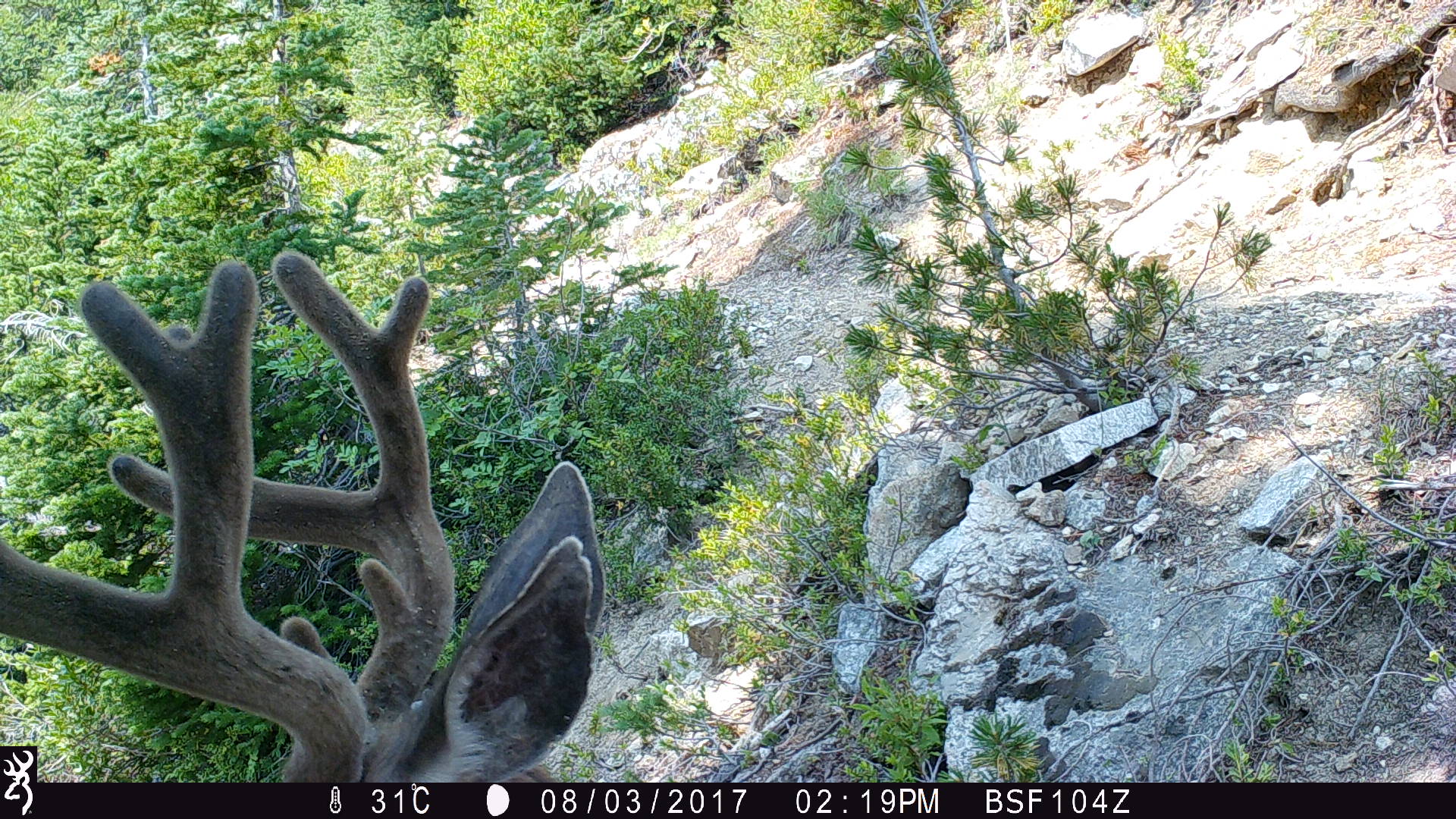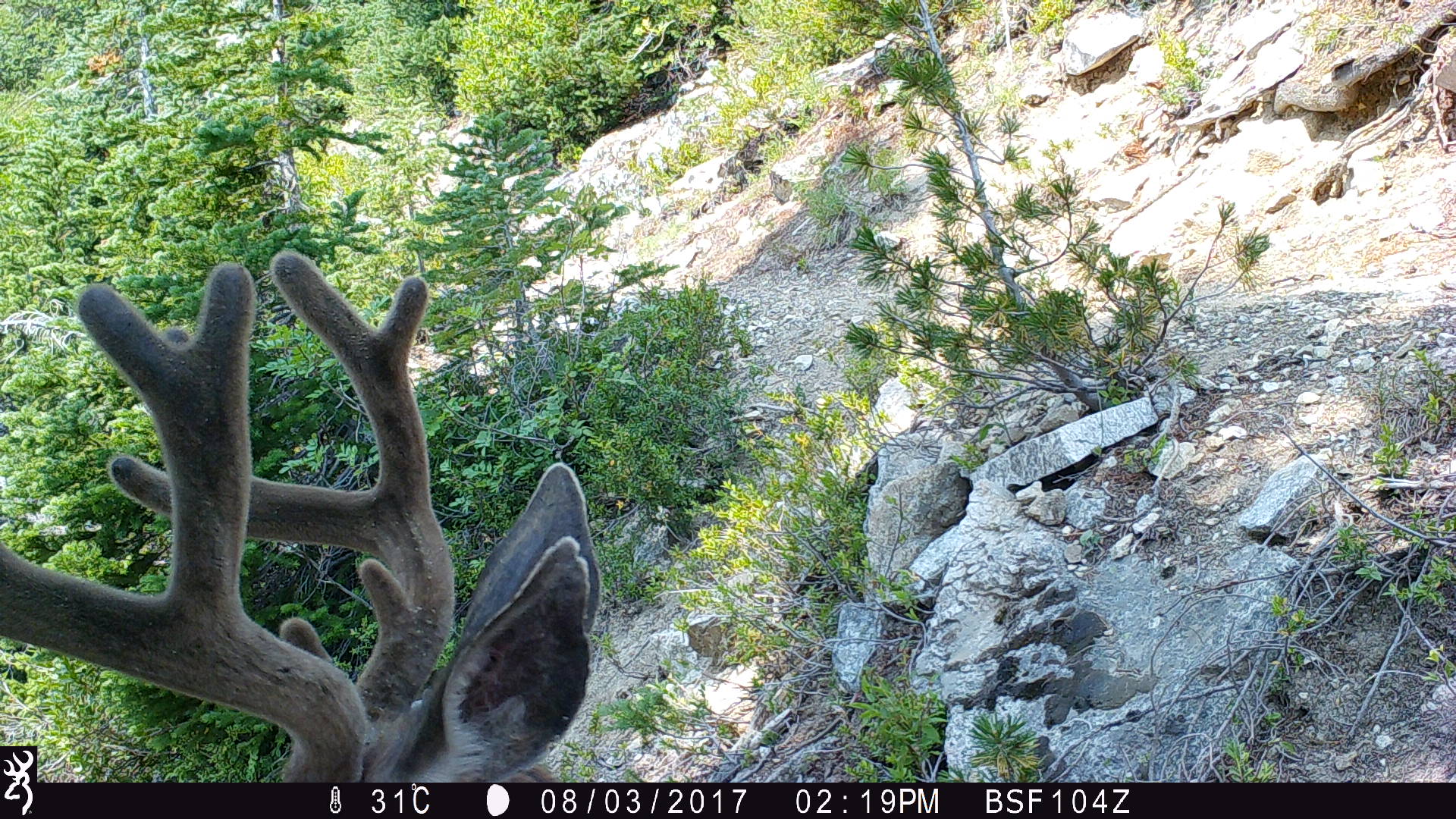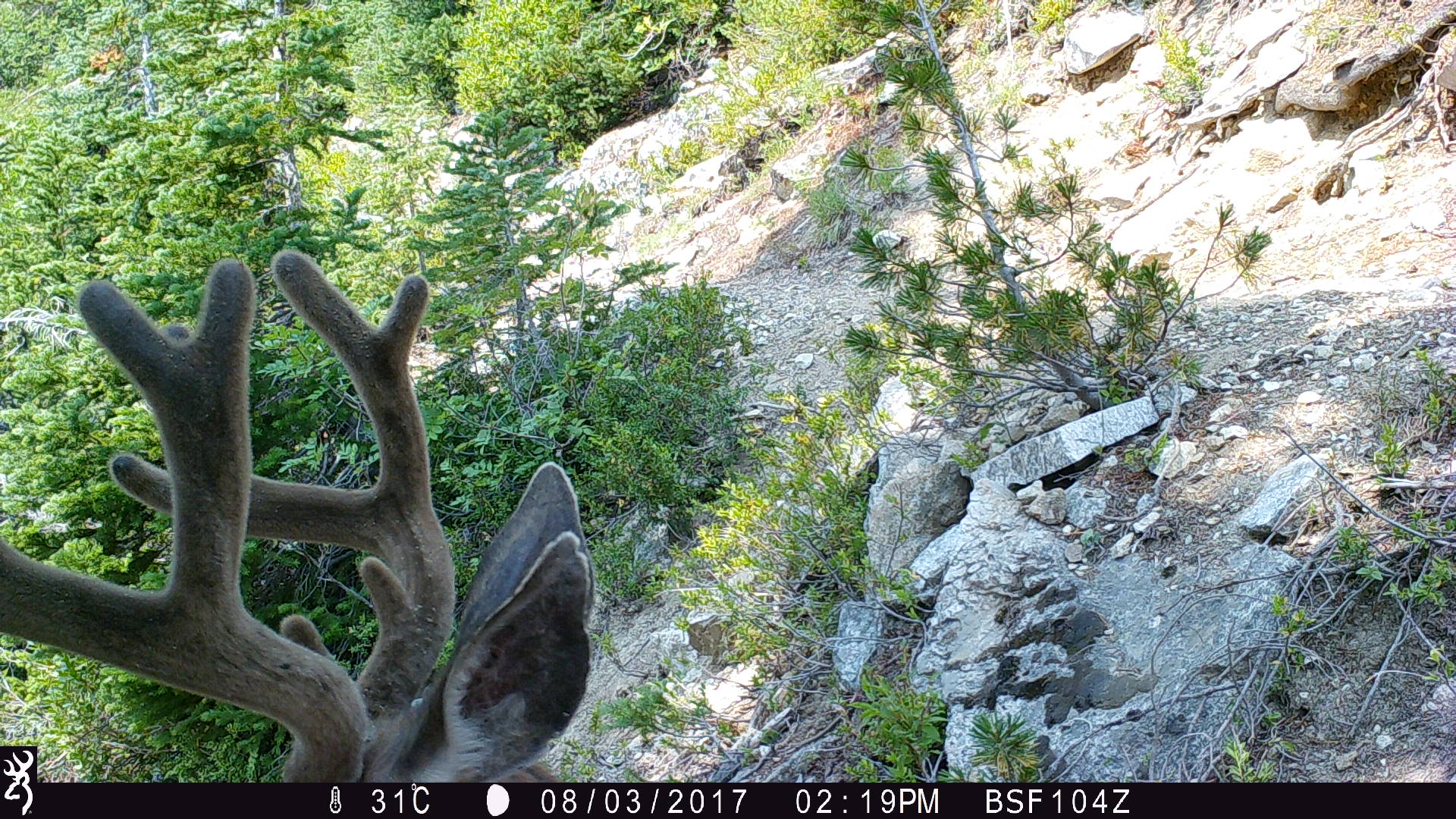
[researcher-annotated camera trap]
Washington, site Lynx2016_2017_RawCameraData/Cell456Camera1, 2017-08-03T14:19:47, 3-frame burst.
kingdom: Animalia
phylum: Chordata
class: Mammalia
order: Artiodactyla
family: Cervidae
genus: Odocoileus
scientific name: Odocoileus hemionus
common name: mule deer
Odocoileus hemionus (mule deer). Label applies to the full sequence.